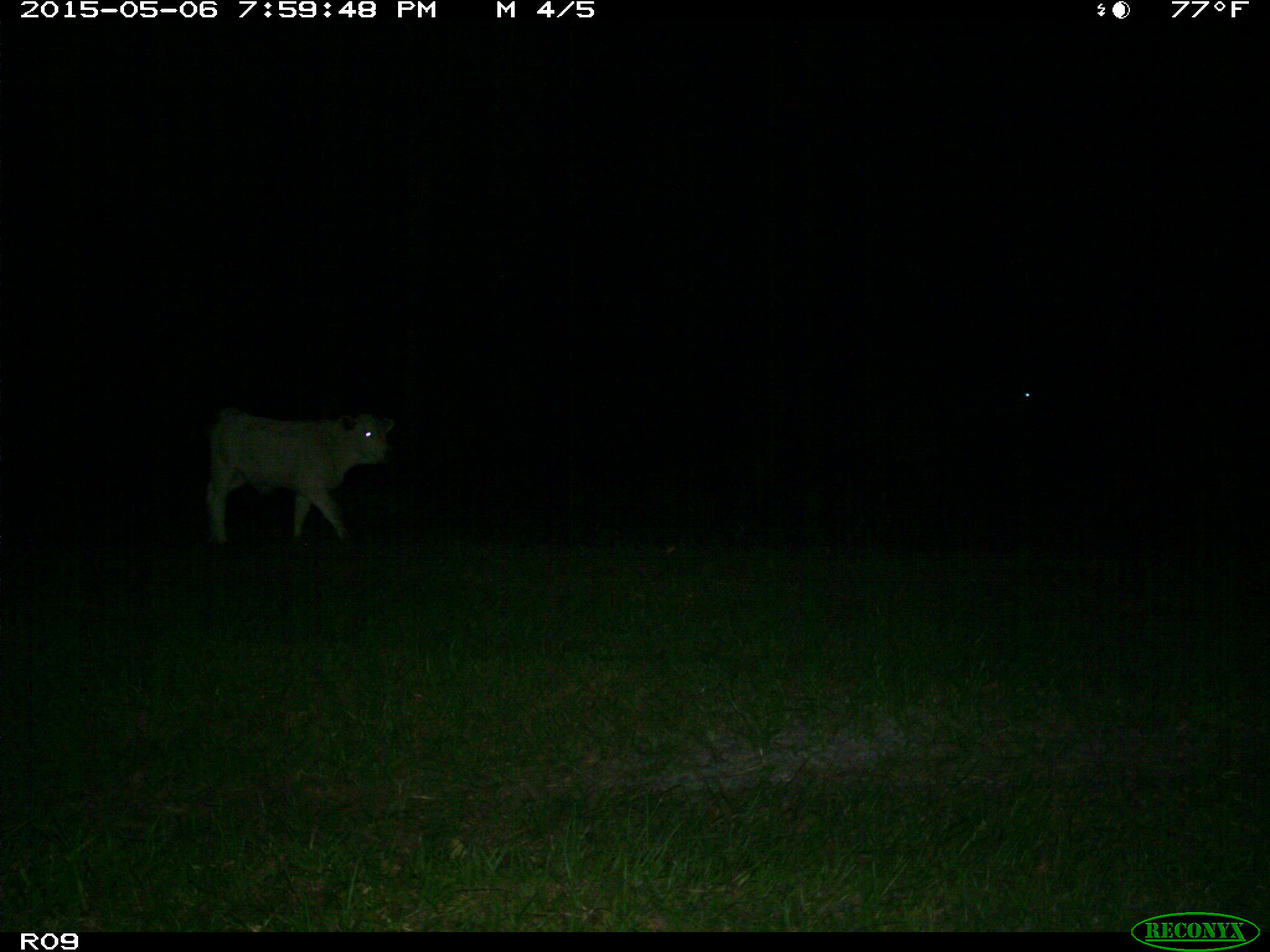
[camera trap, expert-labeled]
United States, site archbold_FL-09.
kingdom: Animalia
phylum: Chordata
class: Mammalia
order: Artiodactyla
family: Bovidae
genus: Bos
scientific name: Bos taurus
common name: domestic cow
Bos taurus (domestic cow).